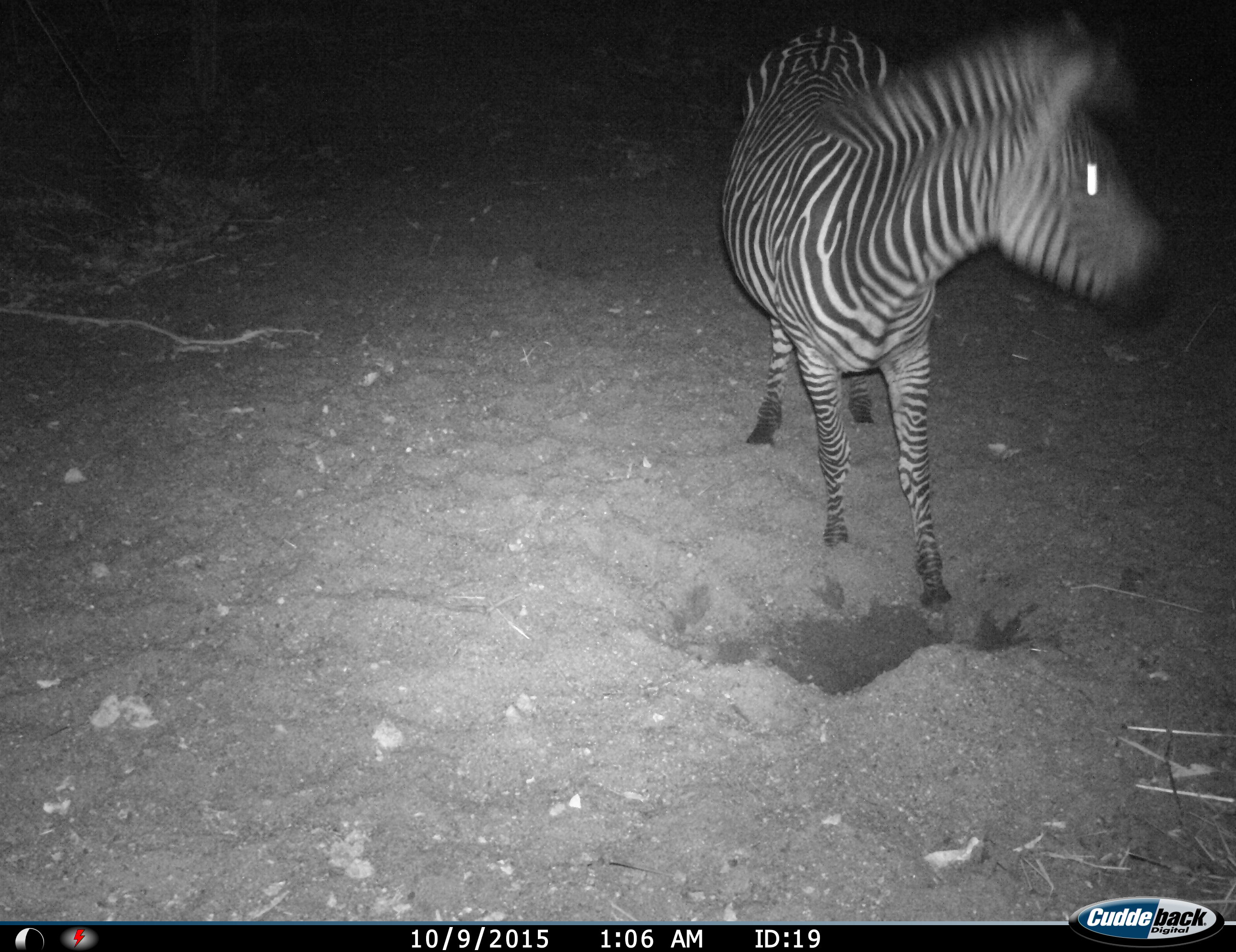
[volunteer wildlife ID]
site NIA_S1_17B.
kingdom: Animalia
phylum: Chordata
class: Mammalia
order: Perissodactyla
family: Equidae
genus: Equus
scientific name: Equus quagga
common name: plains zebra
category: zebraplains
Zebraplains (plains zebra) (Equus quagga), count 1. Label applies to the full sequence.